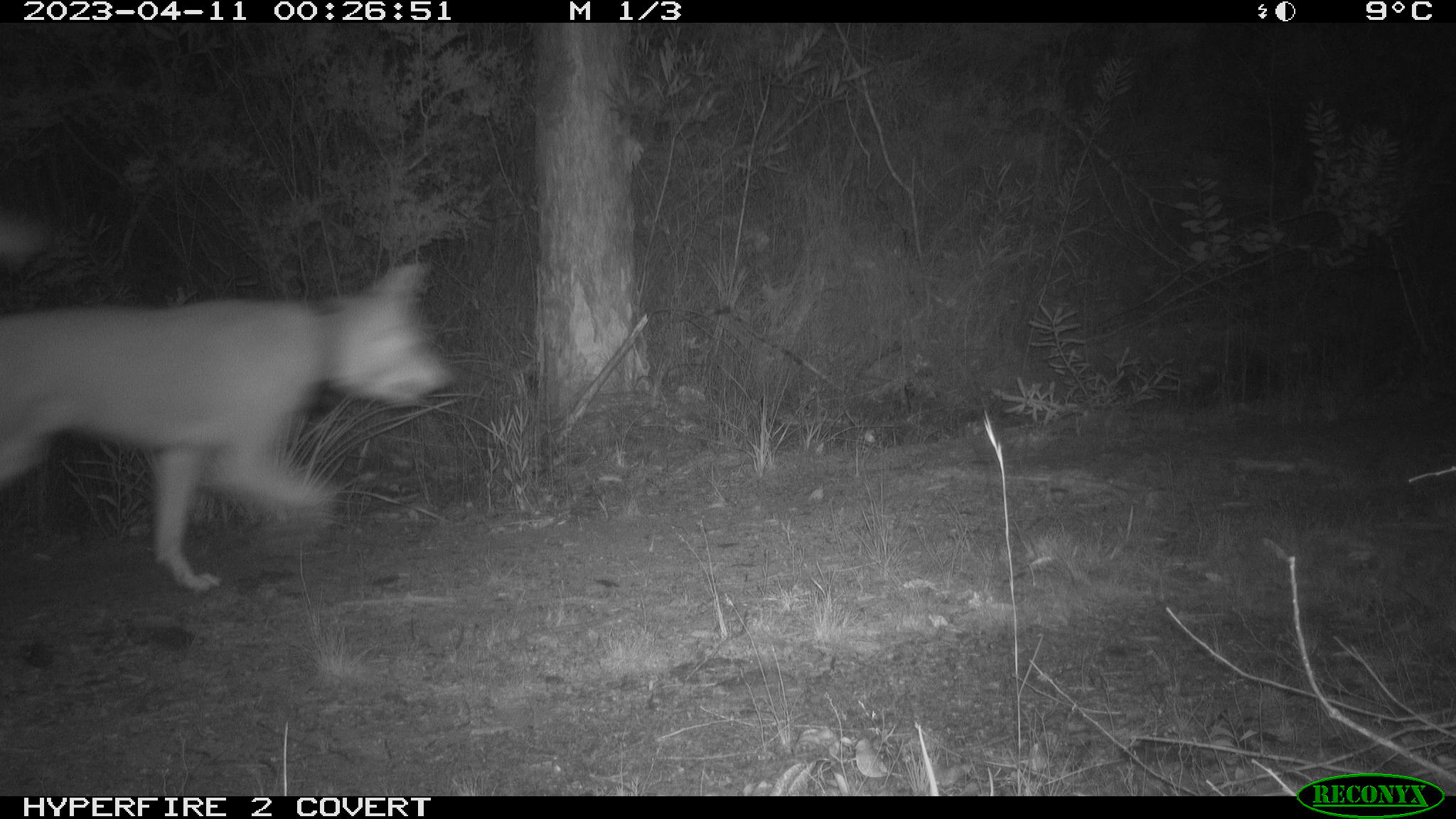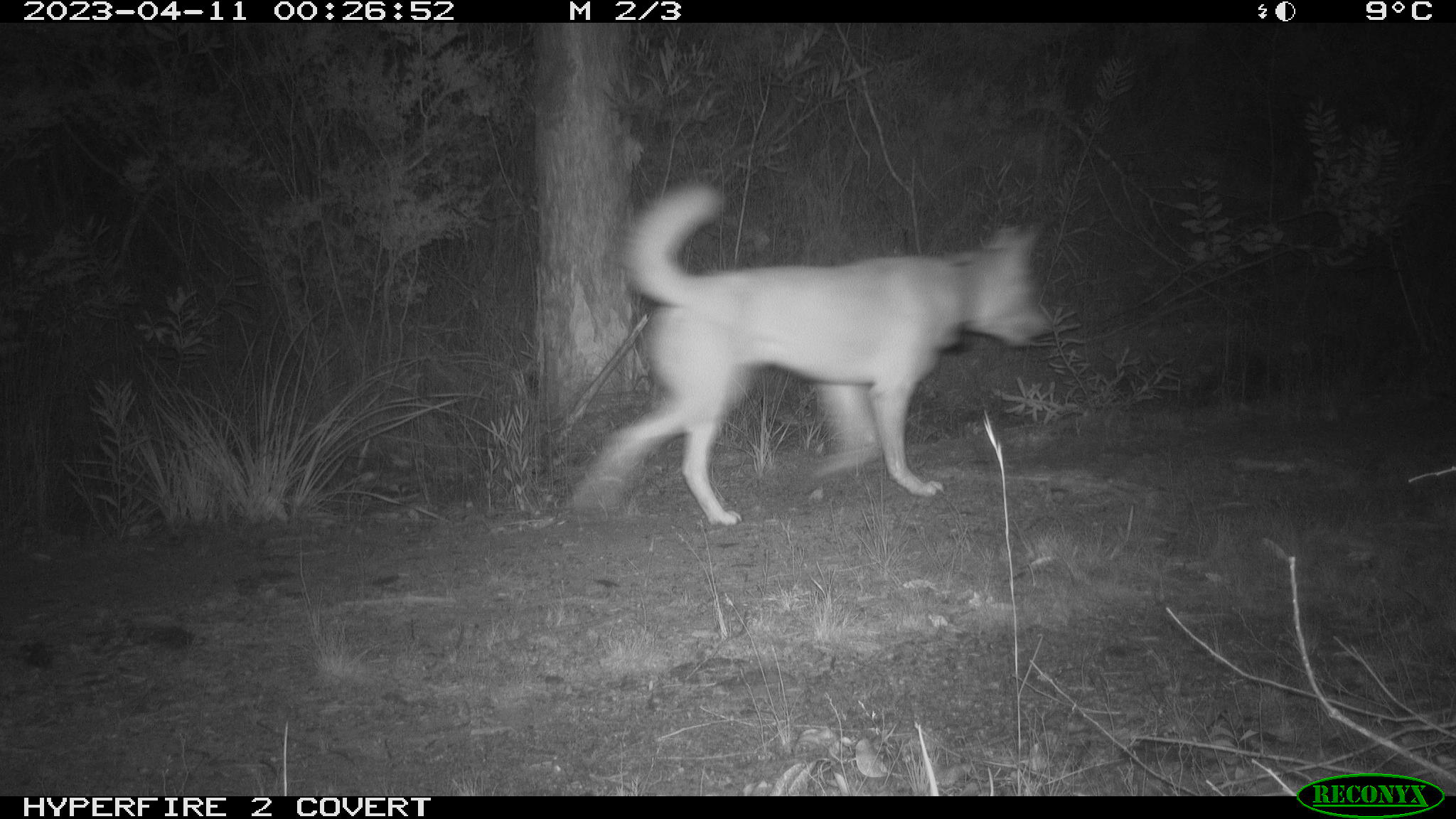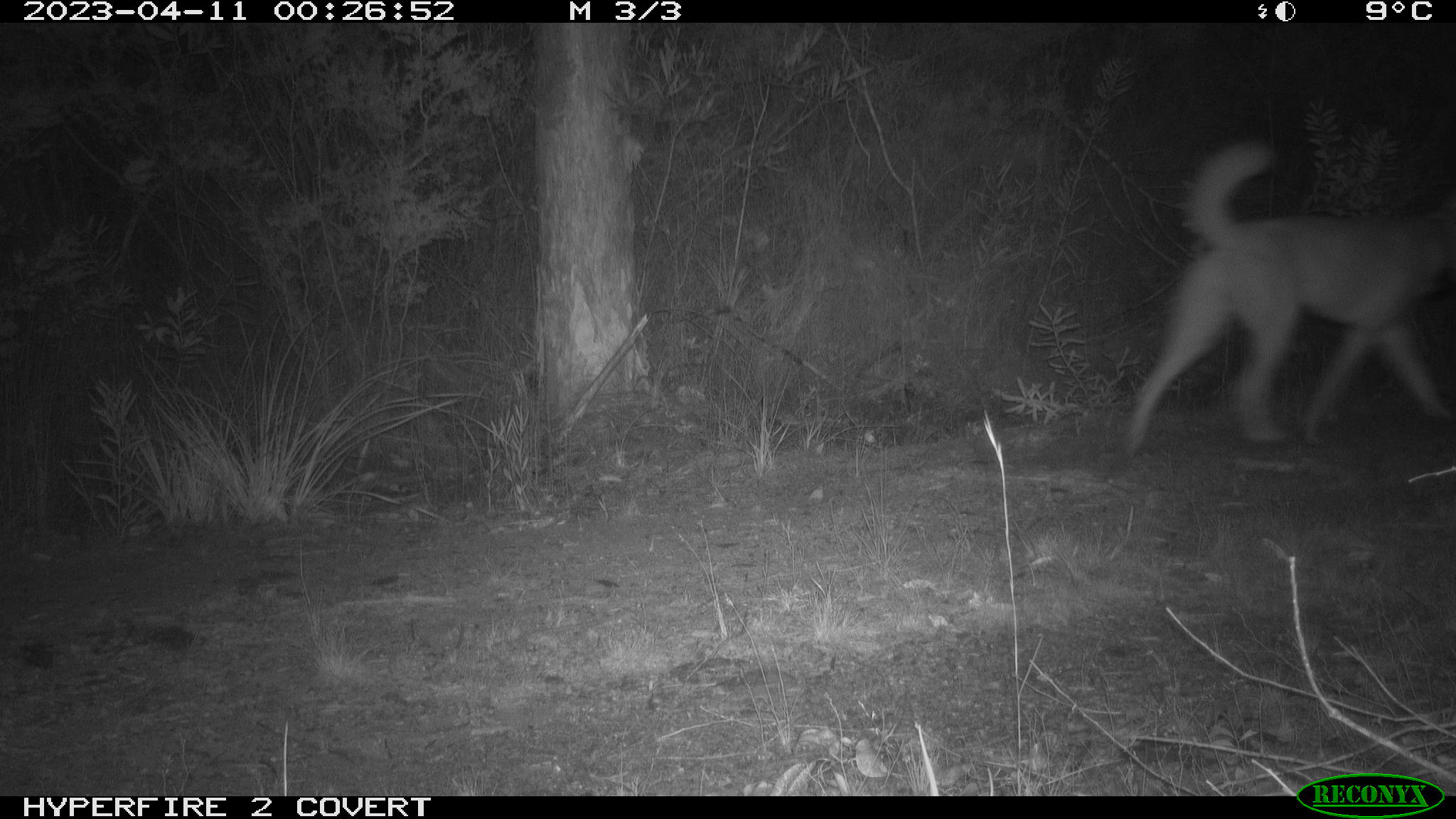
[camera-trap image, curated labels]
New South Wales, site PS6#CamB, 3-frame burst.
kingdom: Animalia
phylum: Chordata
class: Mammalia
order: Carnivora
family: Canidae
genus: Canis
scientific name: Canis familiaris dingo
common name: dingo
Dingo (Canis familiaris dingo).